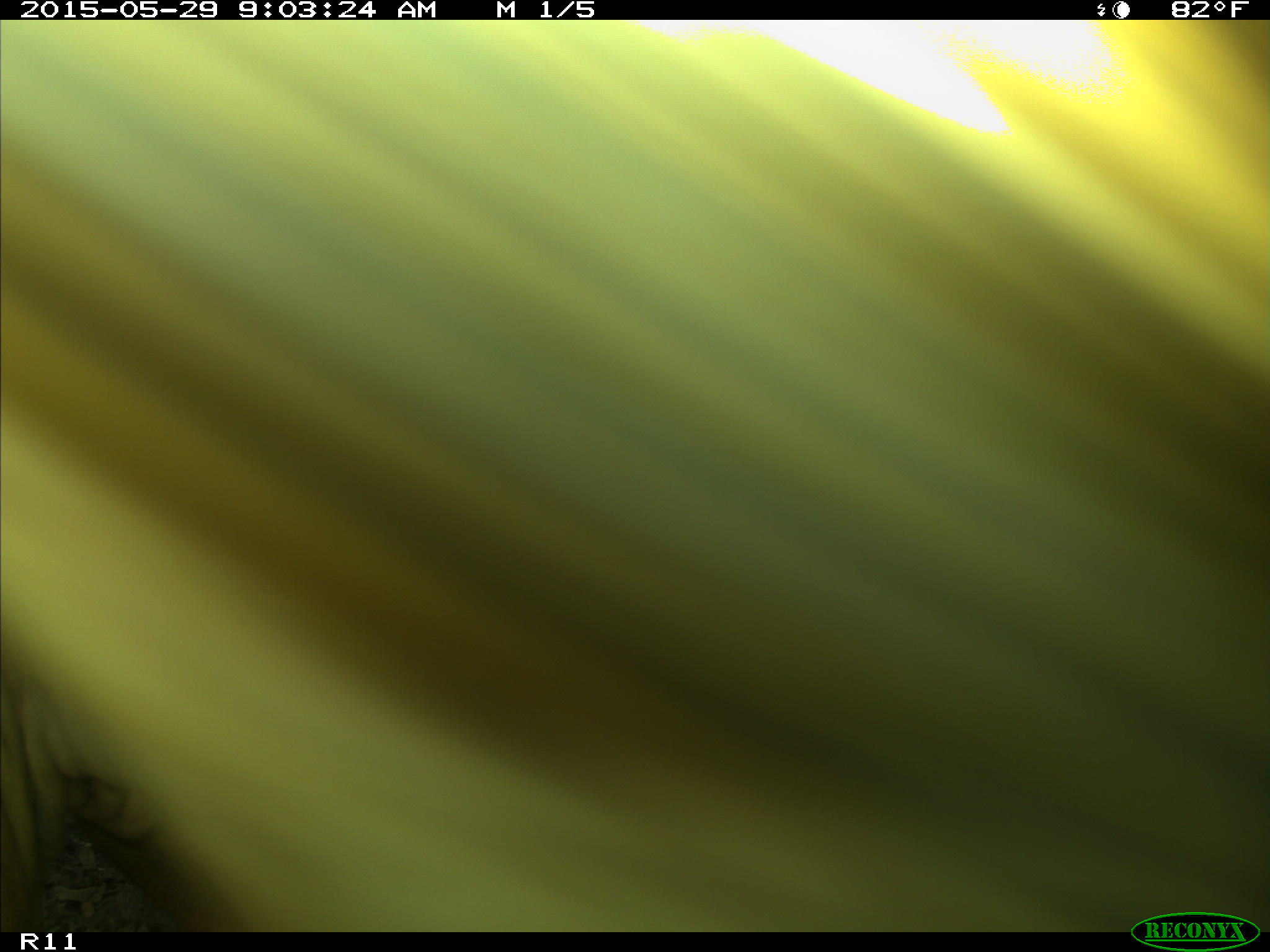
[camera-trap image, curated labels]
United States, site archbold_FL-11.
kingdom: Animalia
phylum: Chordata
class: Mammalia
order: Artiodactyla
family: Bovidae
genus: Bos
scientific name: Bos taurus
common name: domestic cow